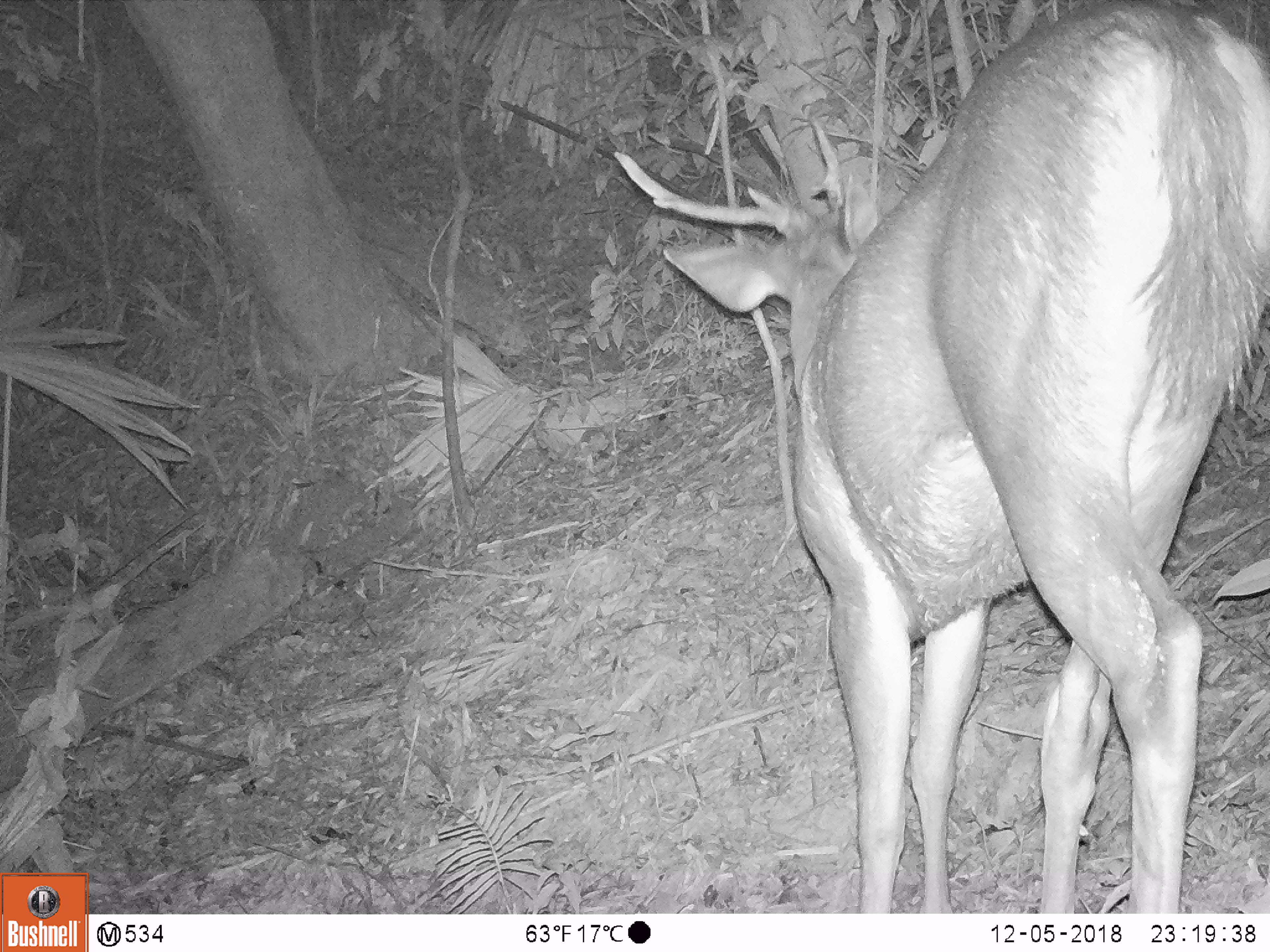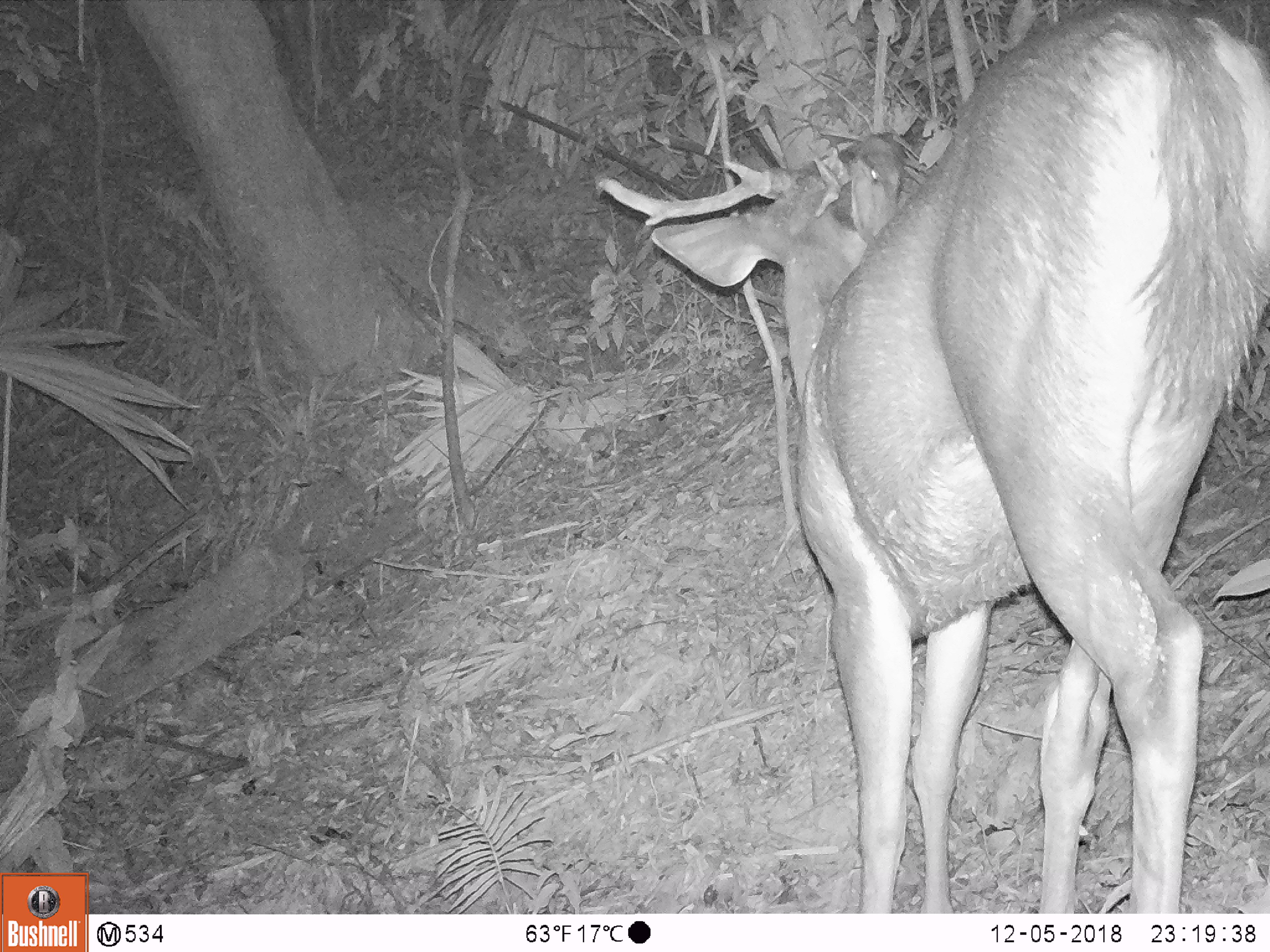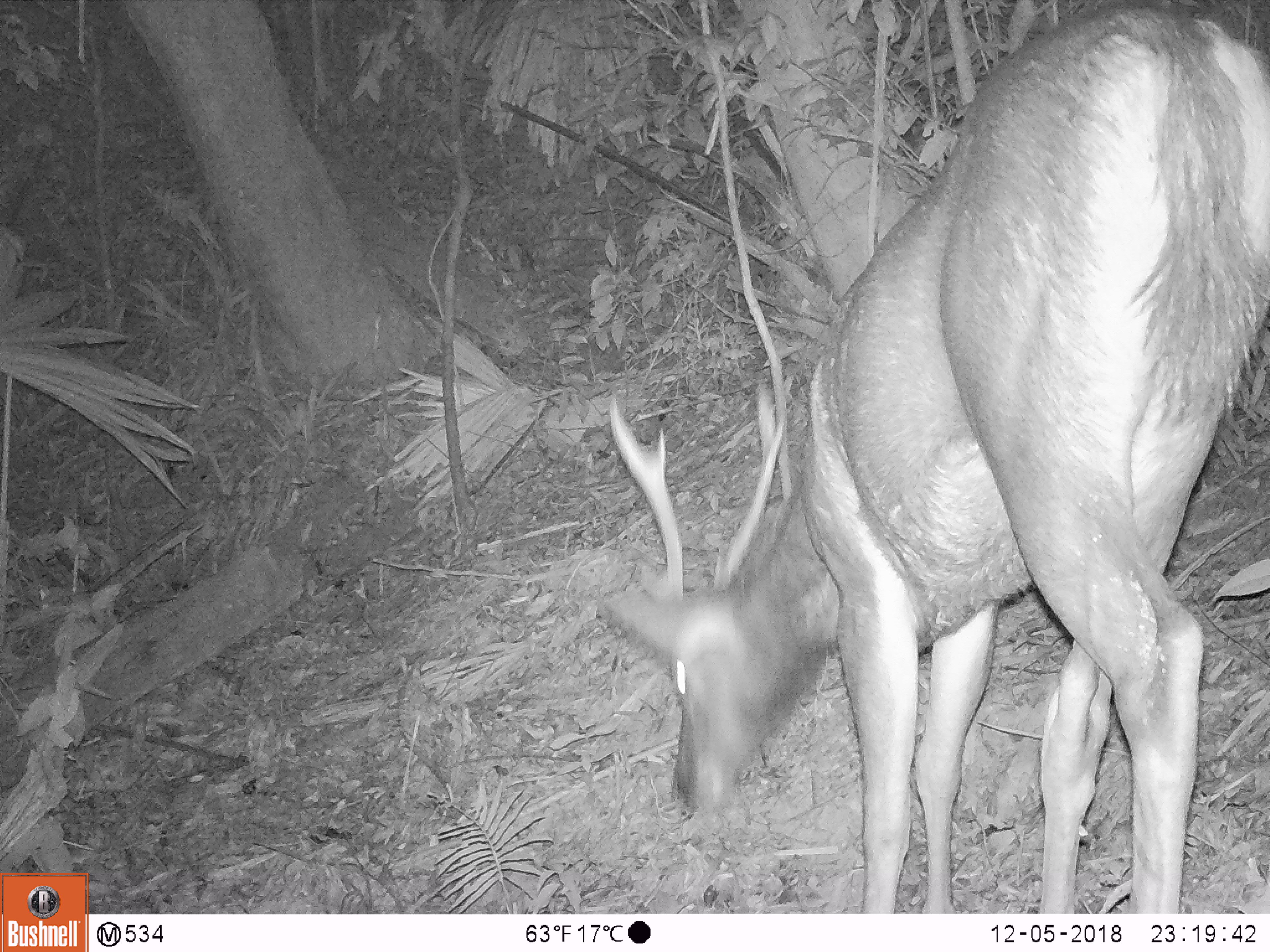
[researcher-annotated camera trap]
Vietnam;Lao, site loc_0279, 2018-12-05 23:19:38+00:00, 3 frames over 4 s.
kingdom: Animalia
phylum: Chordata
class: Mammalia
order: Artiodactyla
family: Cervidae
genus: Rusa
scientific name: Rusa unicolor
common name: sambar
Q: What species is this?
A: Sambar (Rusa unicolor).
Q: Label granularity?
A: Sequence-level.